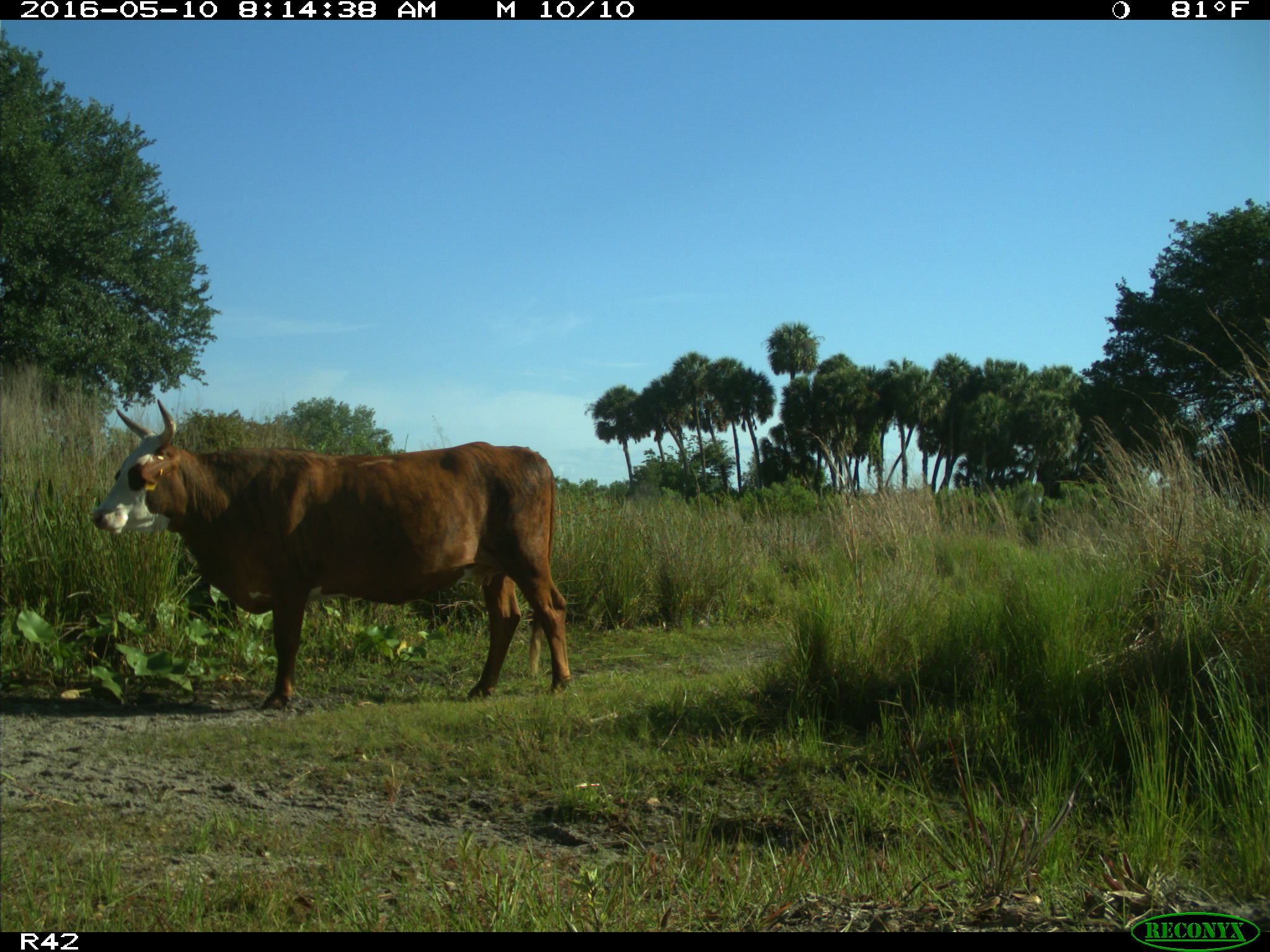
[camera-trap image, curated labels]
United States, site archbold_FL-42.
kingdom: Animalia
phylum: Chordata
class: Mammalia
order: Artiodactyla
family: Bovidae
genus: Bos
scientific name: Bos taurus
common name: domestic cow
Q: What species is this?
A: Bos taurus (domestic cow).